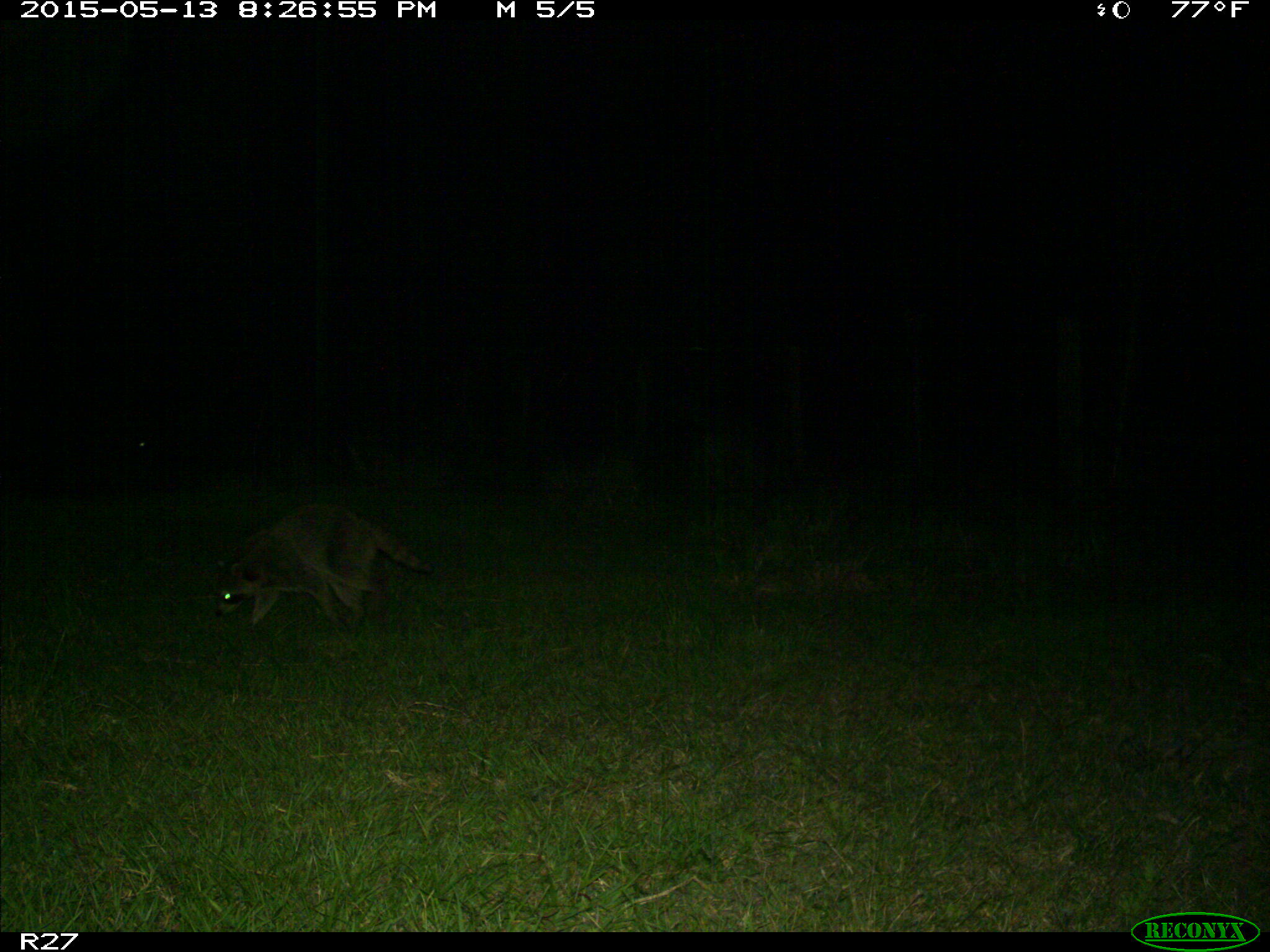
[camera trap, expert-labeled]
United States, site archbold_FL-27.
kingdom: Animalia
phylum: Chordata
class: Mammalia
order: Carnivora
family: Procyonidae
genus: Procyon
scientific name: Procyon lotor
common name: common raccoon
Procyon lotor (common raccoon).